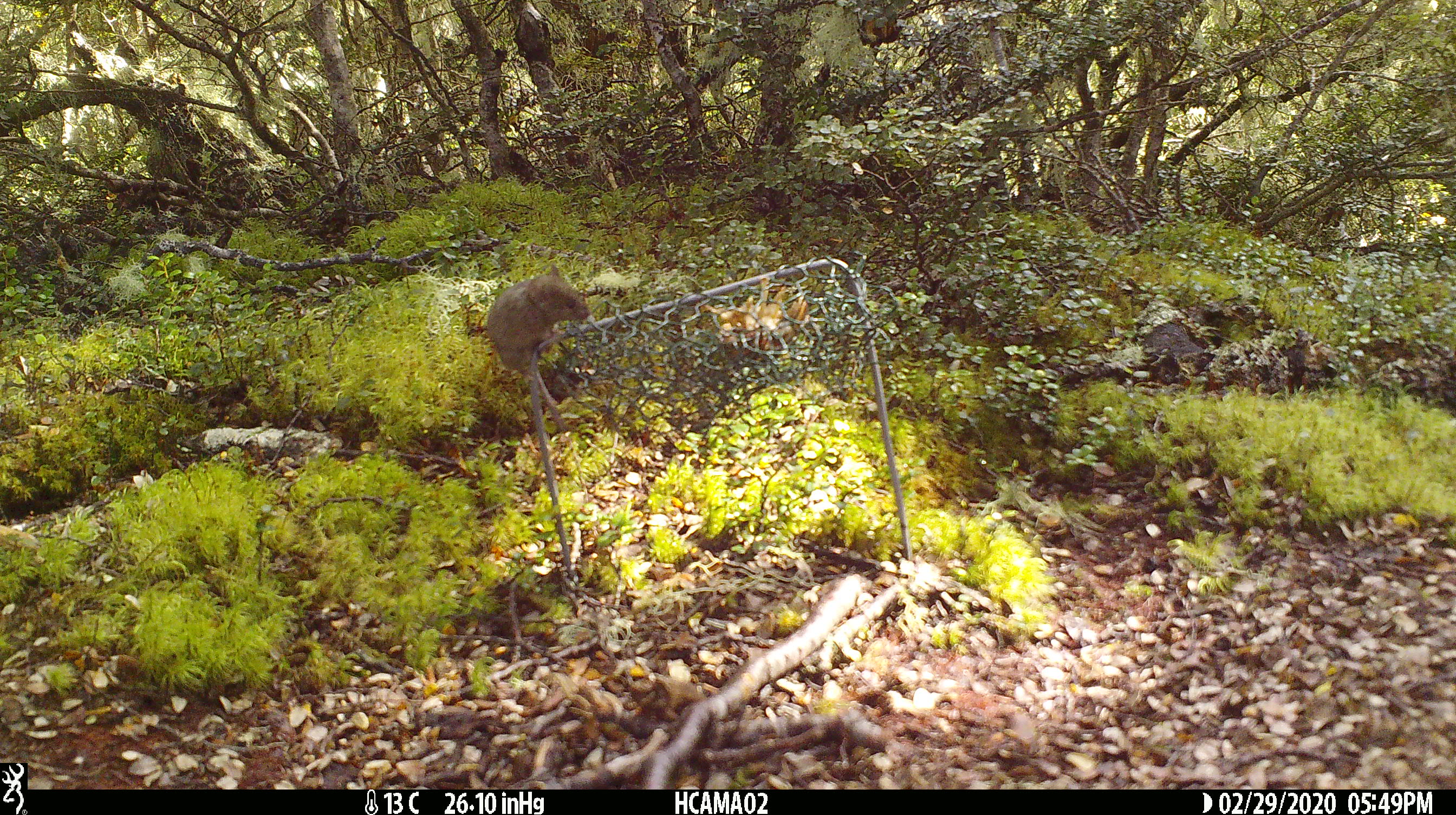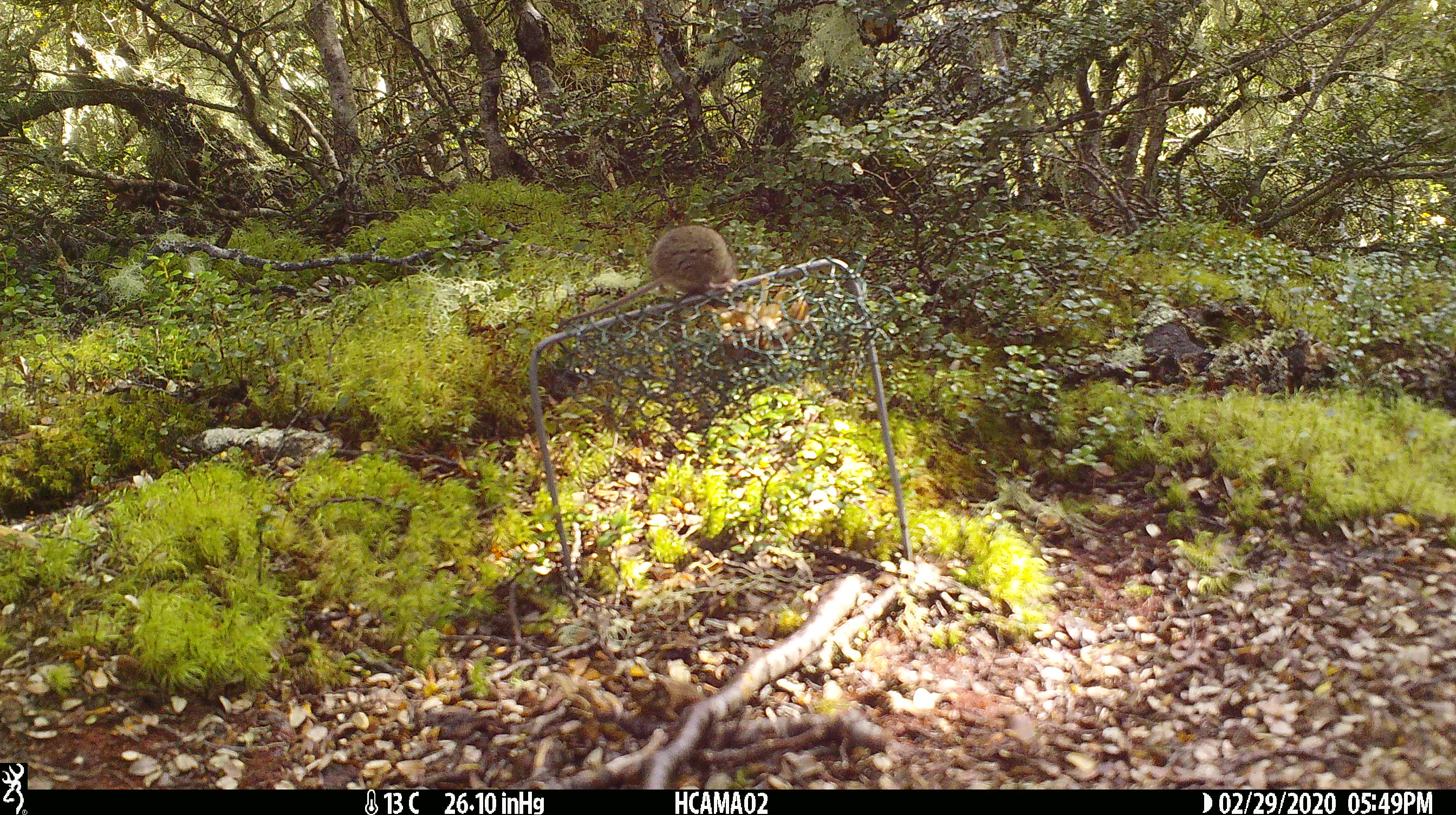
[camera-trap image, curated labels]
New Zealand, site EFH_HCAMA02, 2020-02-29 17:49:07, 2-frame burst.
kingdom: Animalia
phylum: Chordata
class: Mammalia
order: Rodentia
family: Muridae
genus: Mus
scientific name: Mus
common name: mouse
Mouse (Mus).